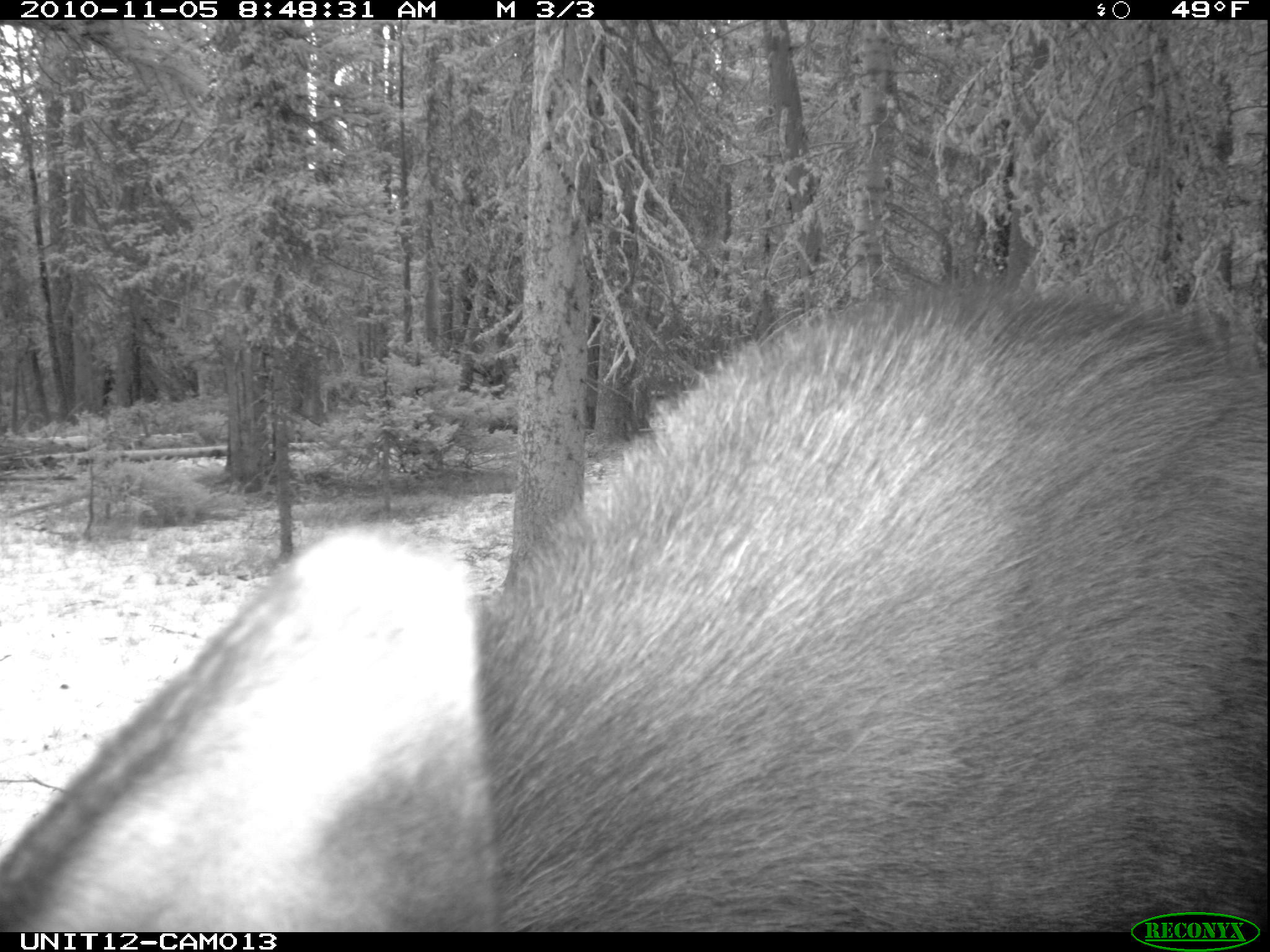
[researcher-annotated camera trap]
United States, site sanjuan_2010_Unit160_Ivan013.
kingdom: Animalia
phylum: Chordata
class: Mammalia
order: Artiodactyla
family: Cervidae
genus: Alces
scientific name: Alces alces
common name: moose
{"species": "Alces alces (moose)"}